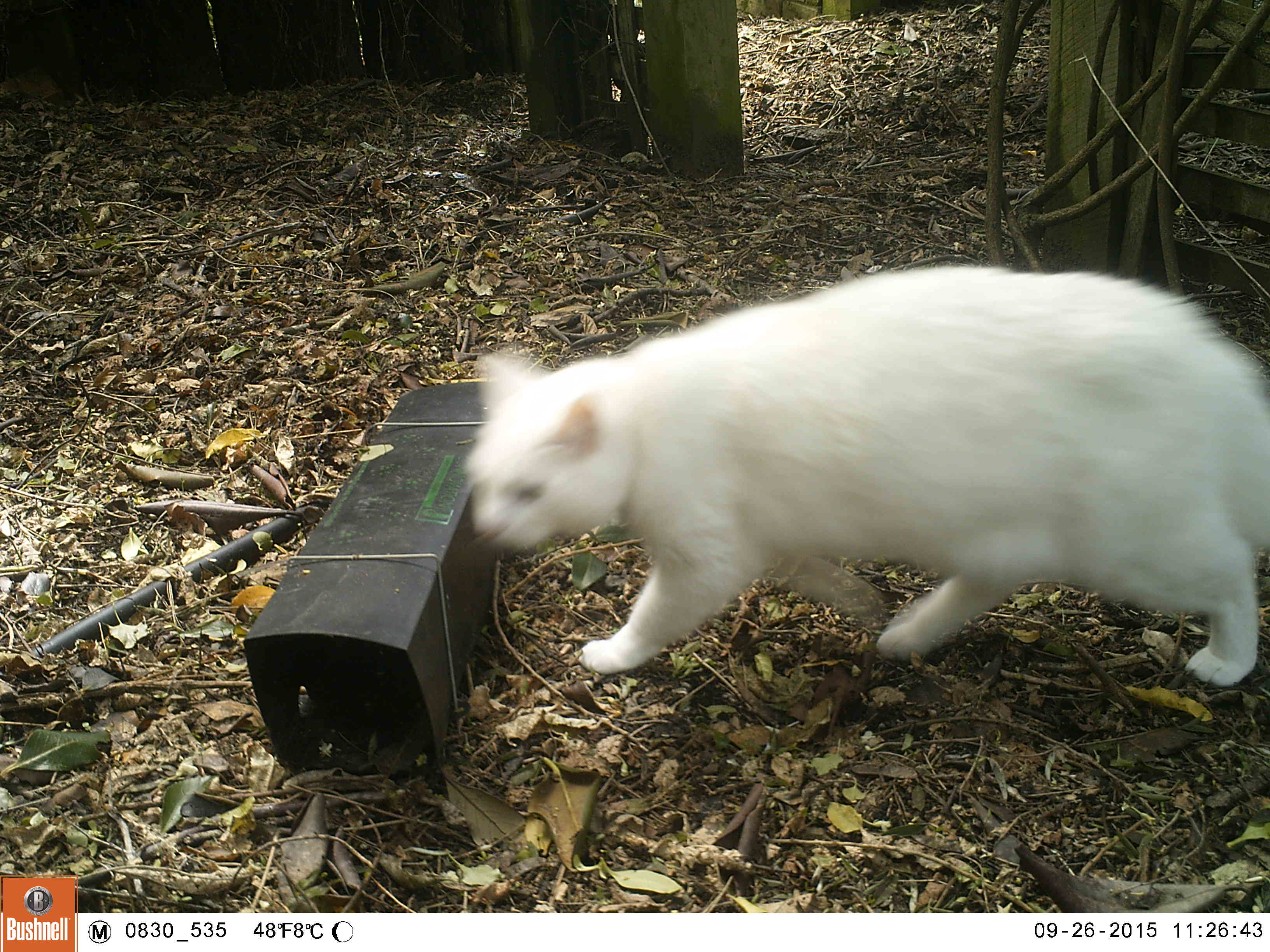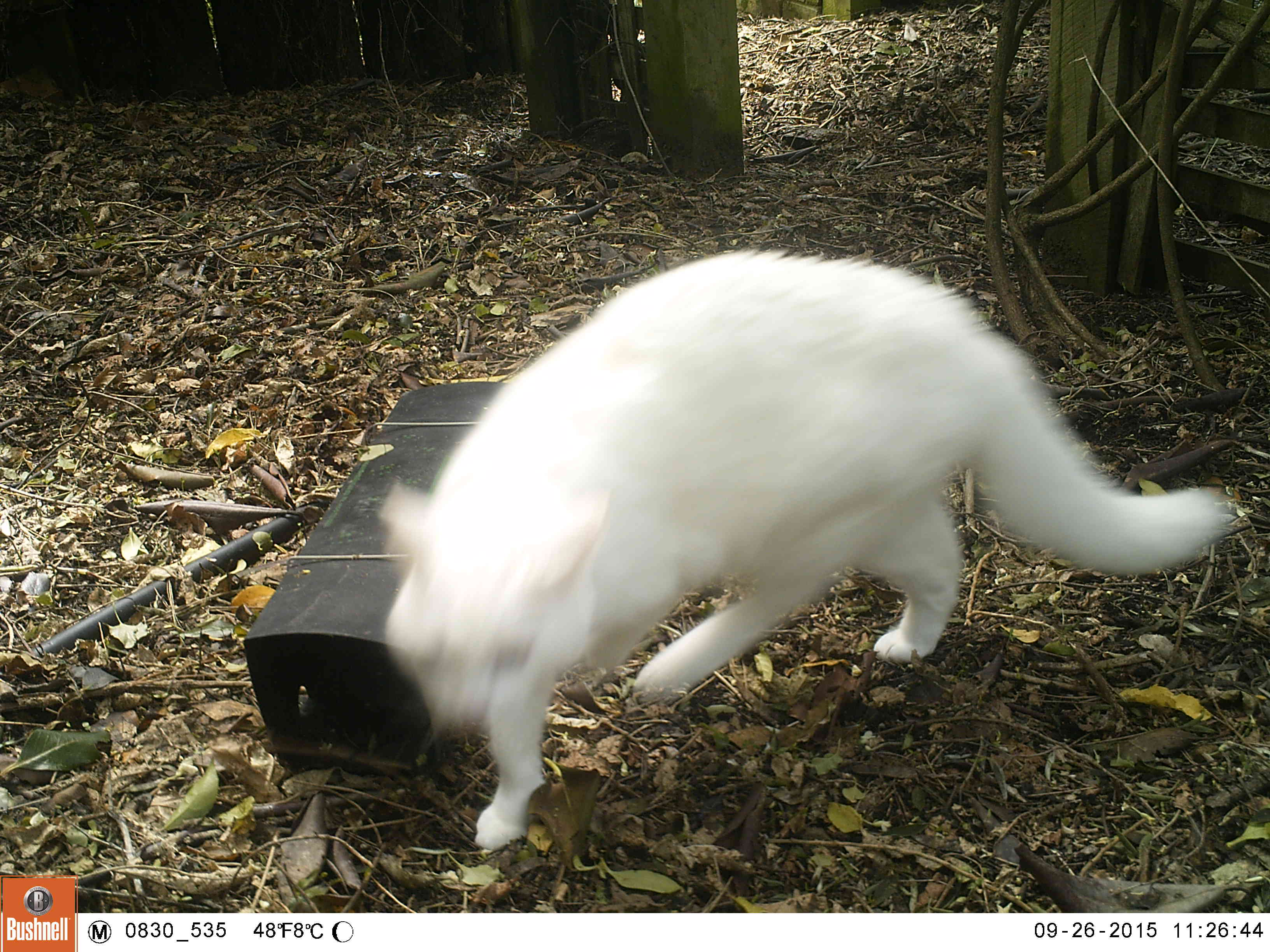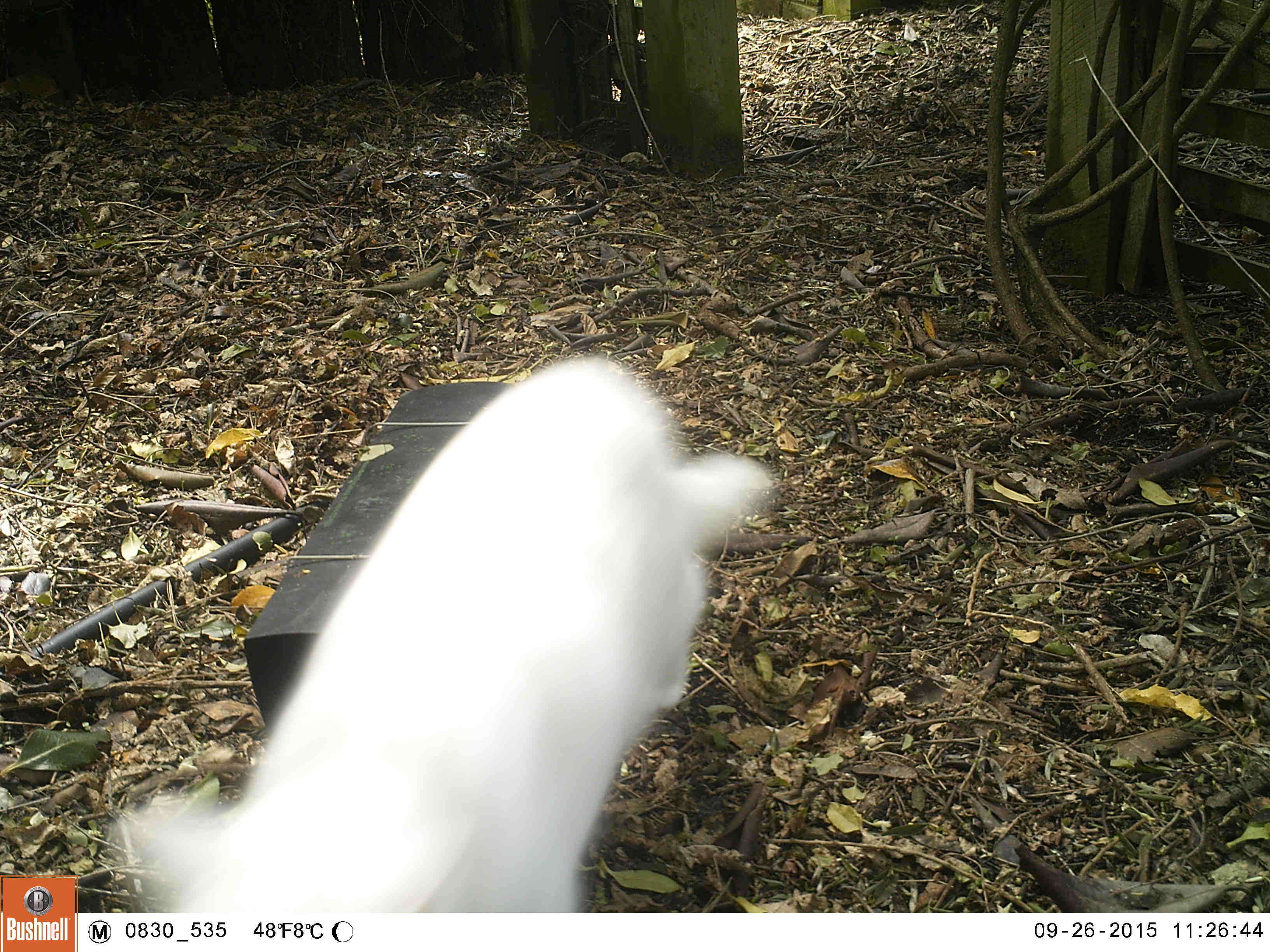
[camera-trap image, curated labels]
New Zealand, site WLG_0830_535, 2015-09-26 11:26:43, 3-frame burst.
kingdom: Animalia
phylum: Chordata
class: Mammalia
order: Carnivora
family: Felidae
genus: Felis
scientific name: Felis catus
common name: domestic cat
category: cat